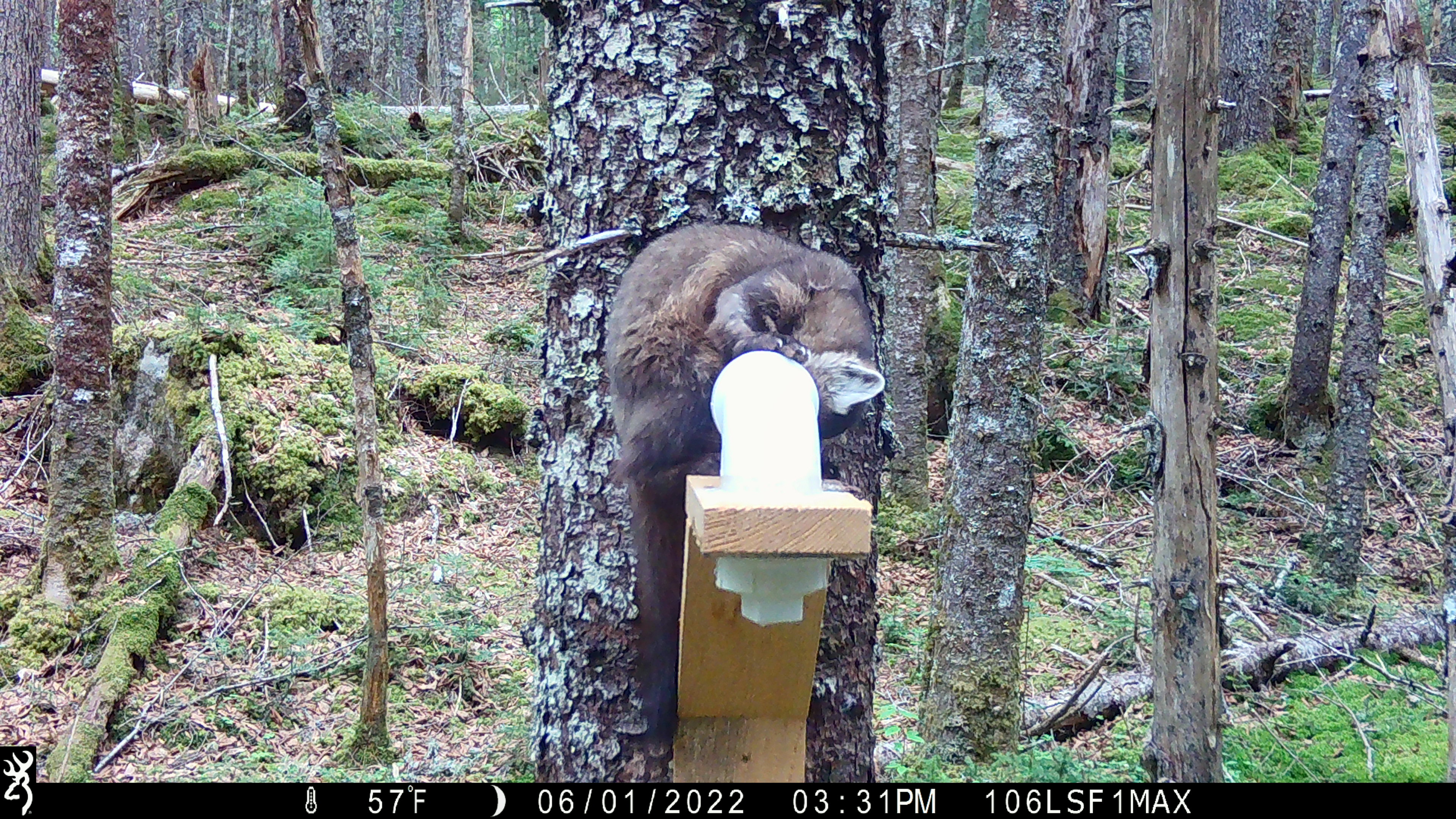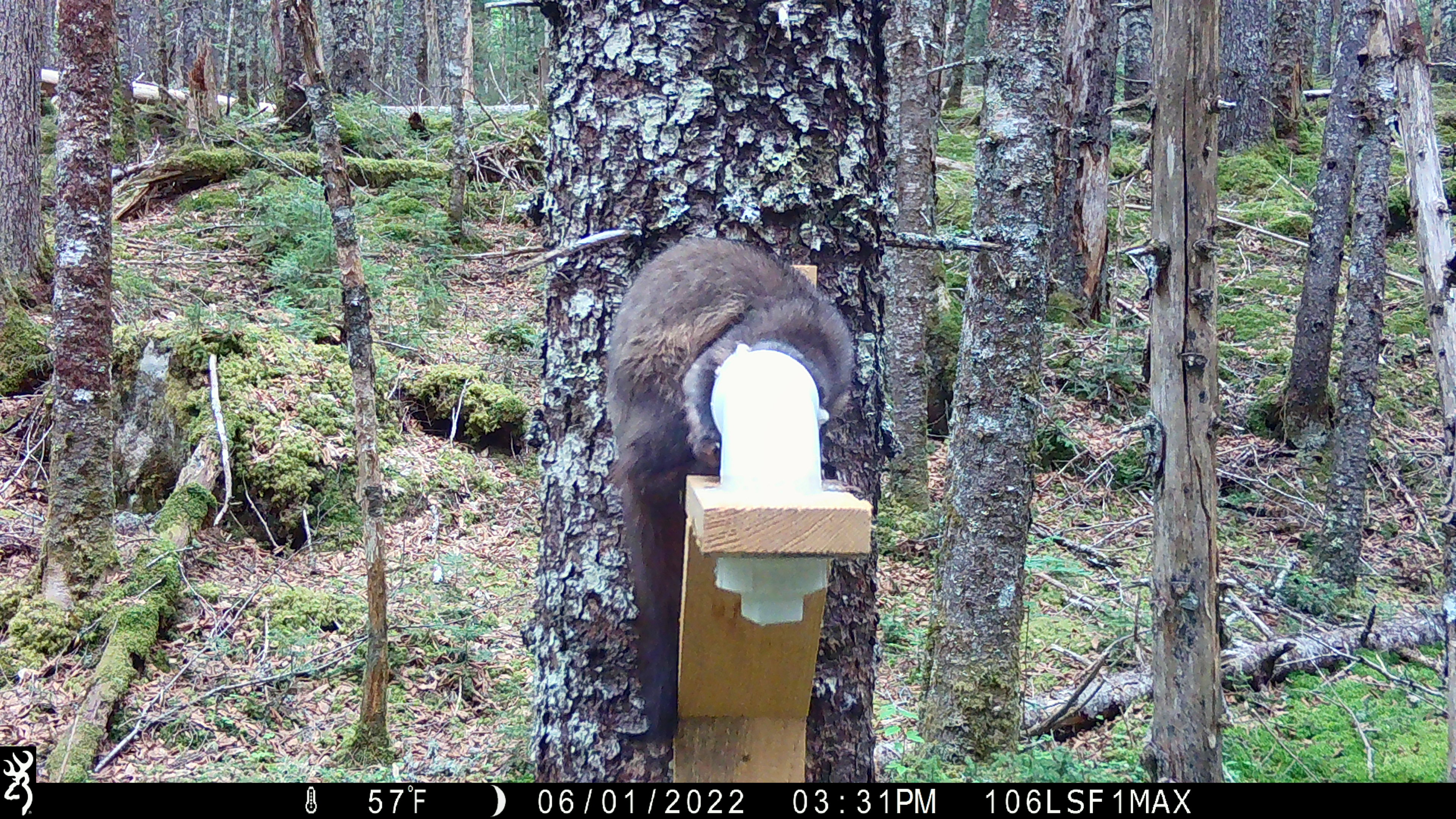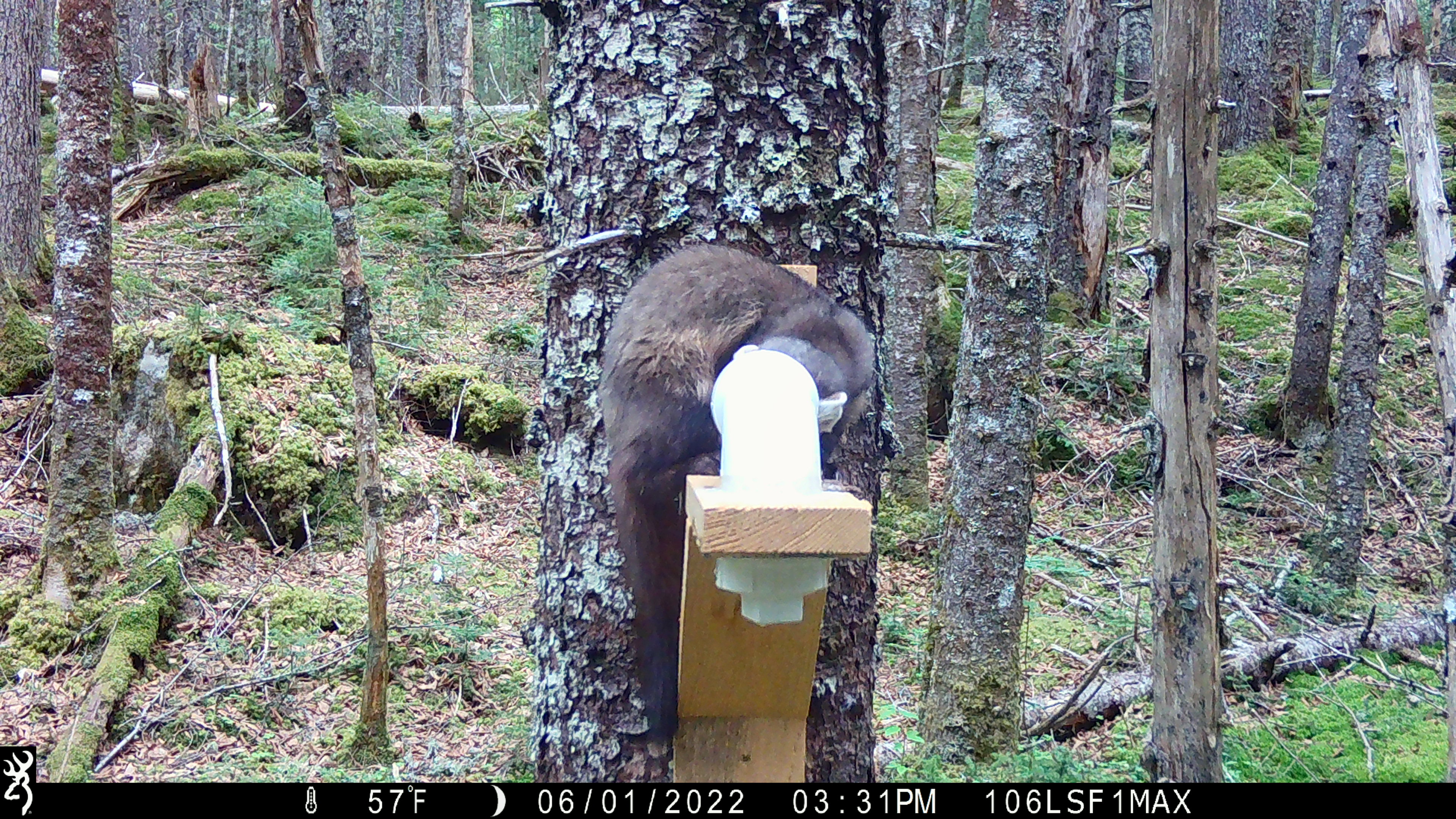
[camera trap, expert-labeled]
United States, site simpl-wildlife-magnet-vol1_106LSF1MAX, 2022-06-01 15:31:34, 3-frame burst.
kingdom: Animalia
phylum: Chordata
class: Mammalia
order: Carnivora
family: Mustelidae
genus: Martes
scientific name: Martes americana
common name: american marten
American marten (Martes americana).